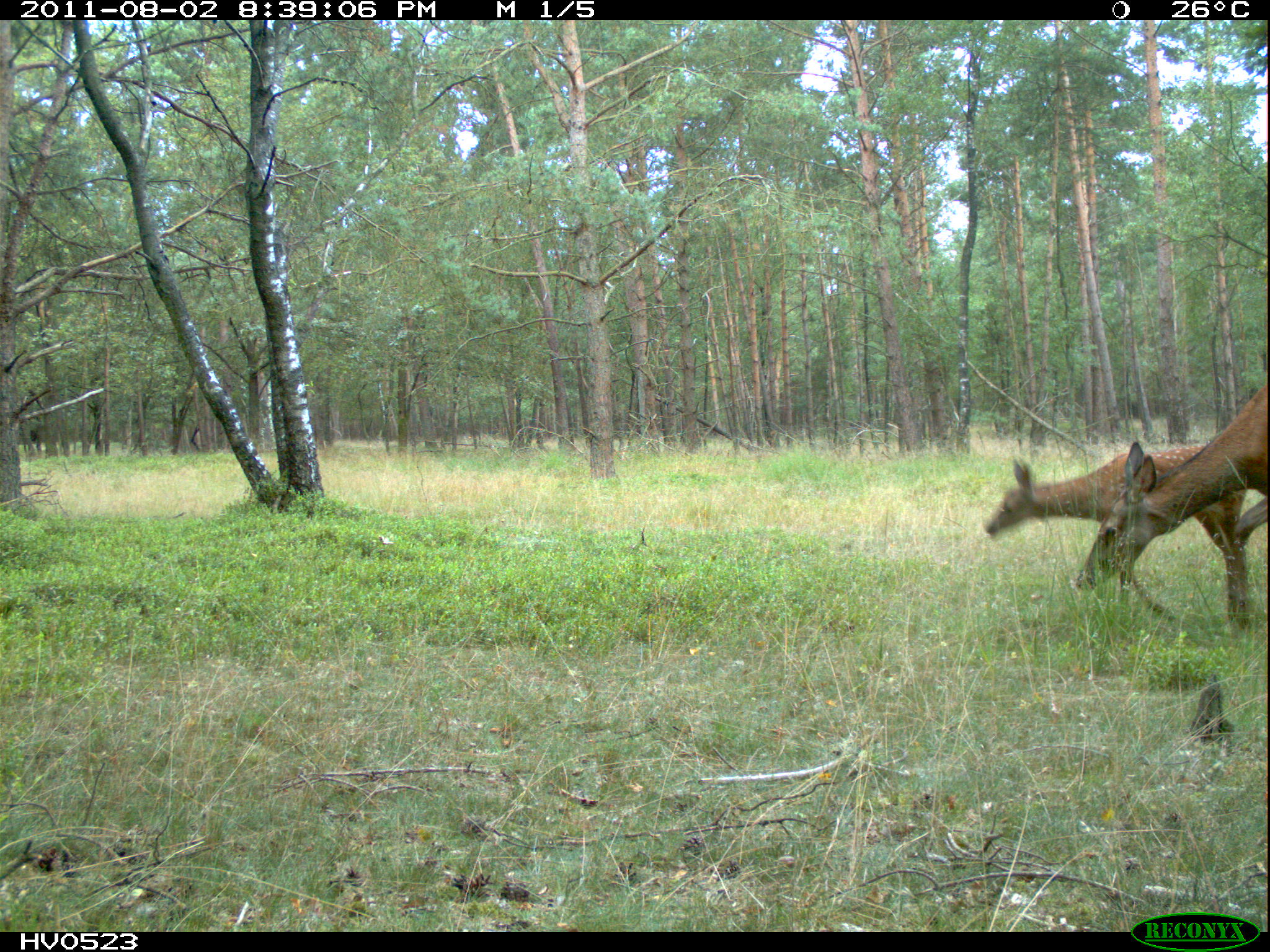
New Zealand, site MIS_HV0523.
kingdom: Animalia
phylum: Chordata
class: Mammalia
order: Artiodactyla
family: Cervidae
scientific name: Cervidae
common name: deer